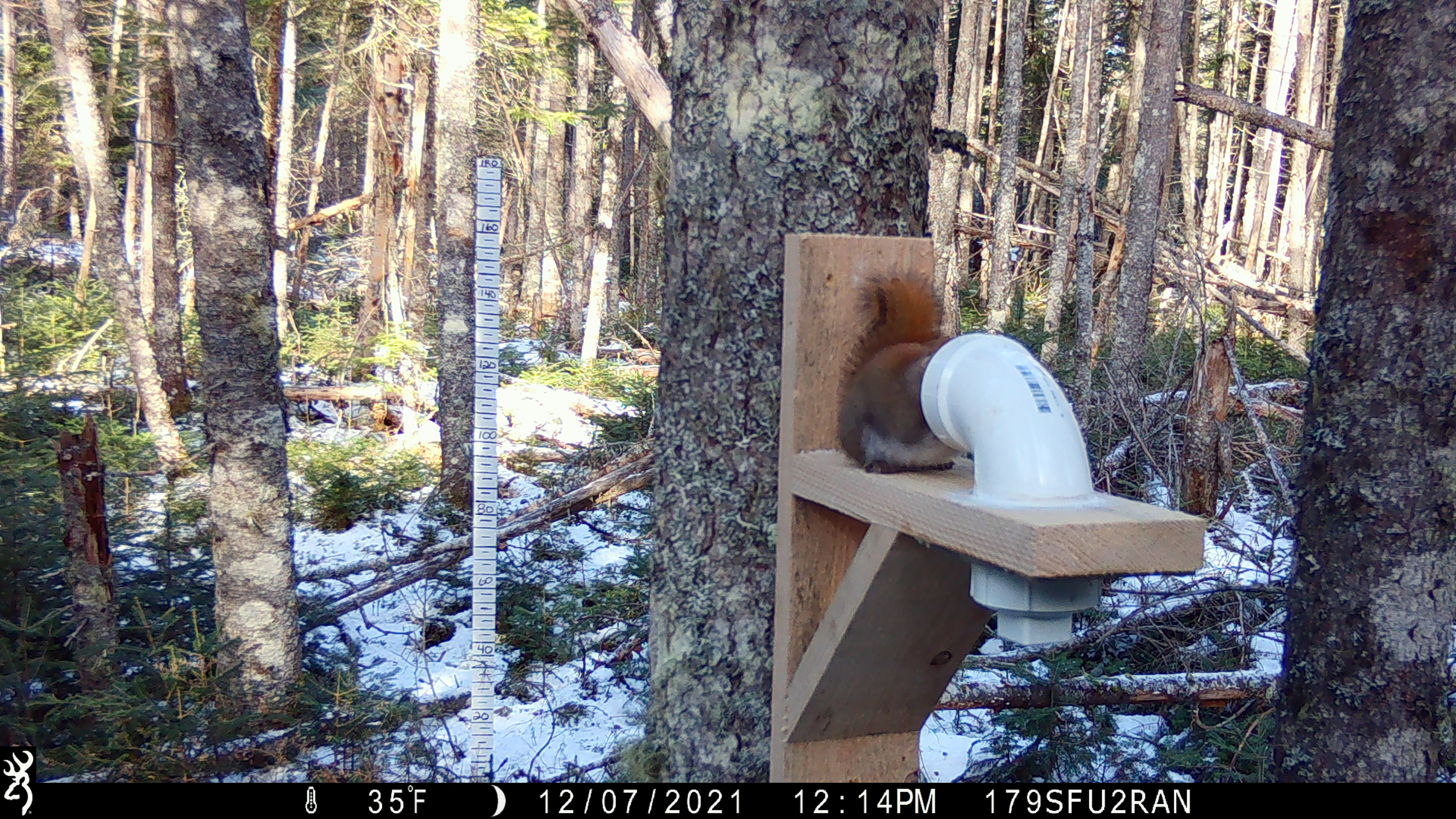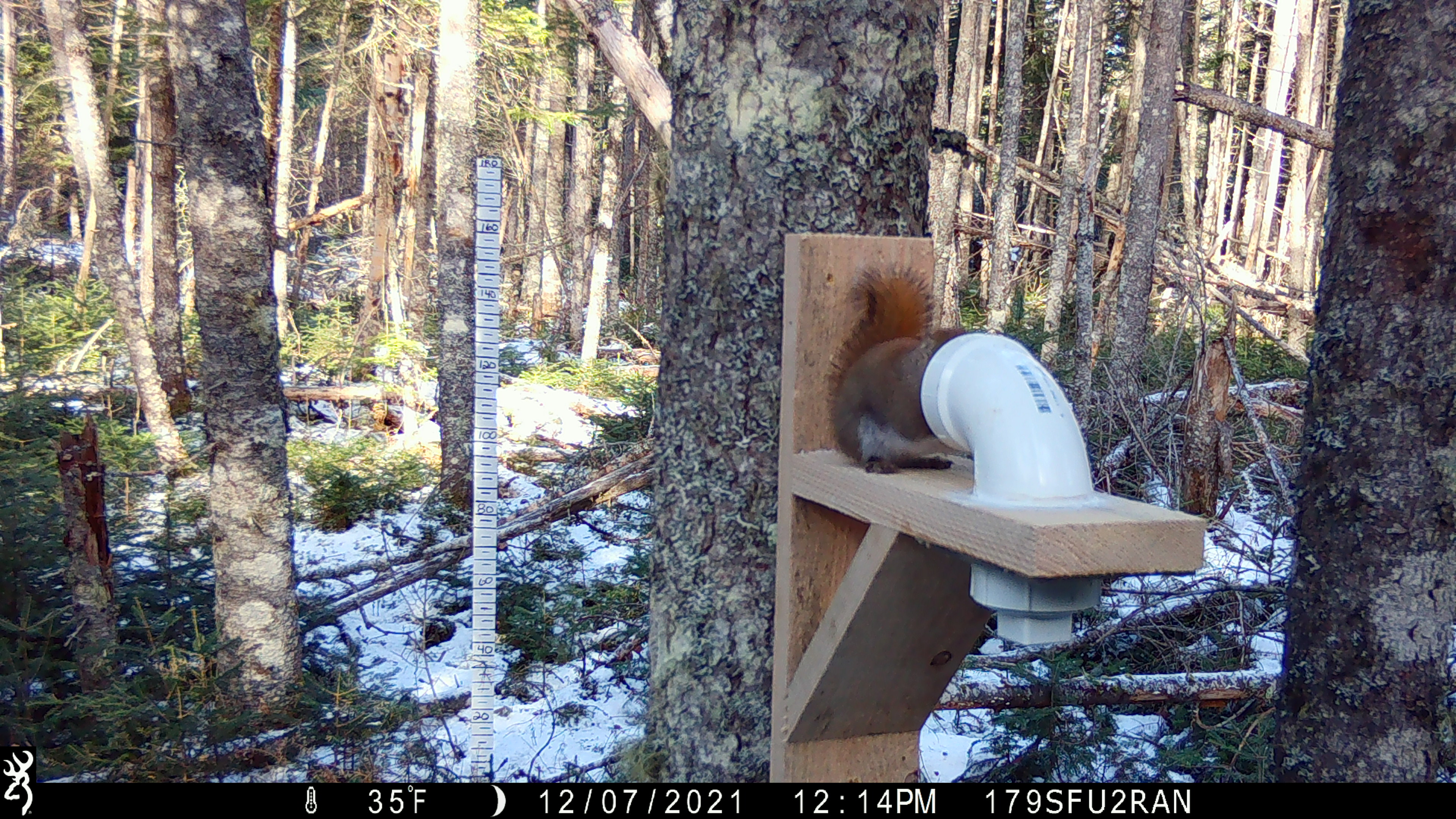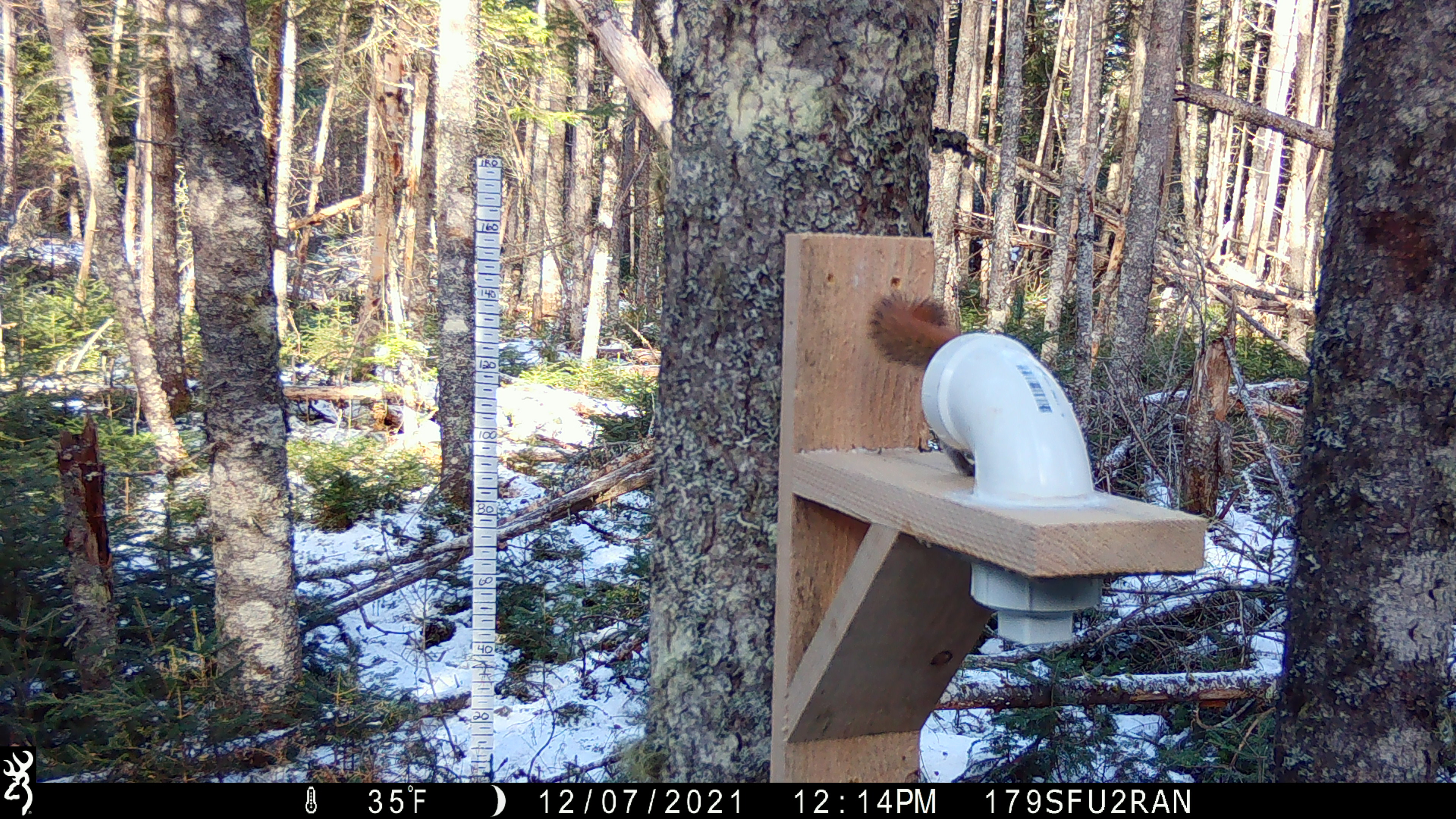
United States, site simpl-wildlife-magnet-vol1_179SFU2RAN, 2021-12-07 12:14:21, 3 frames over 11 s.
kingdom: Animalia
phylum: Chordata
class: Mammalia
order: Rodentia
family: Sciuridae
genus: Tamiasciurus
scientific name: Tamiasciurus hudsonicus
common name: red squirrel